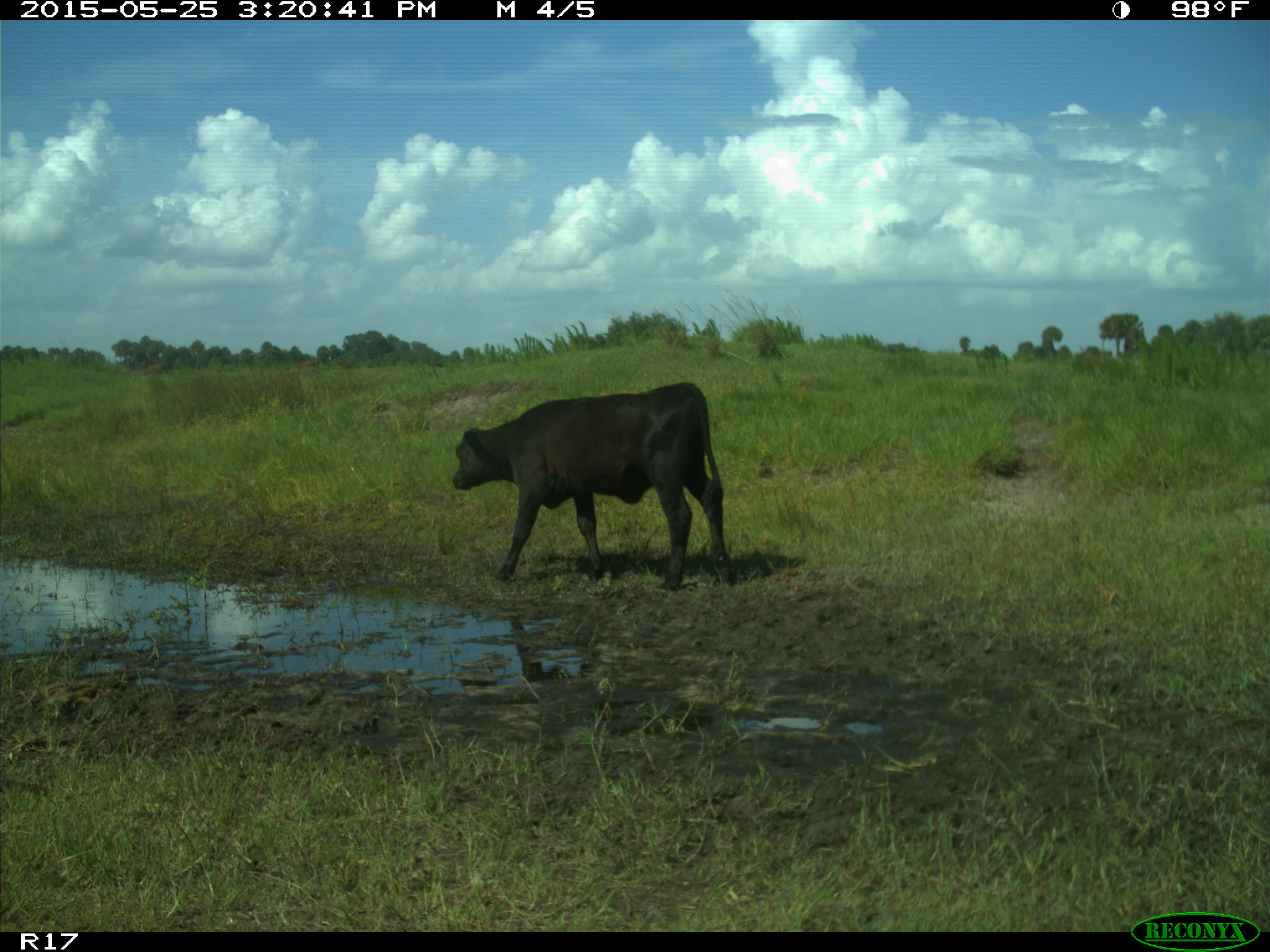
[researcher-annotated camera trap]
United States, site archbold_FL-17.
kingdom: Animalia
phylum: Chordata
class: Mammalia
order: Artiodactyla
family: Bovidae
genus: Bos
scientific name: Bos taurus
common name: domestic cow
Bos taurus (domestic cow).